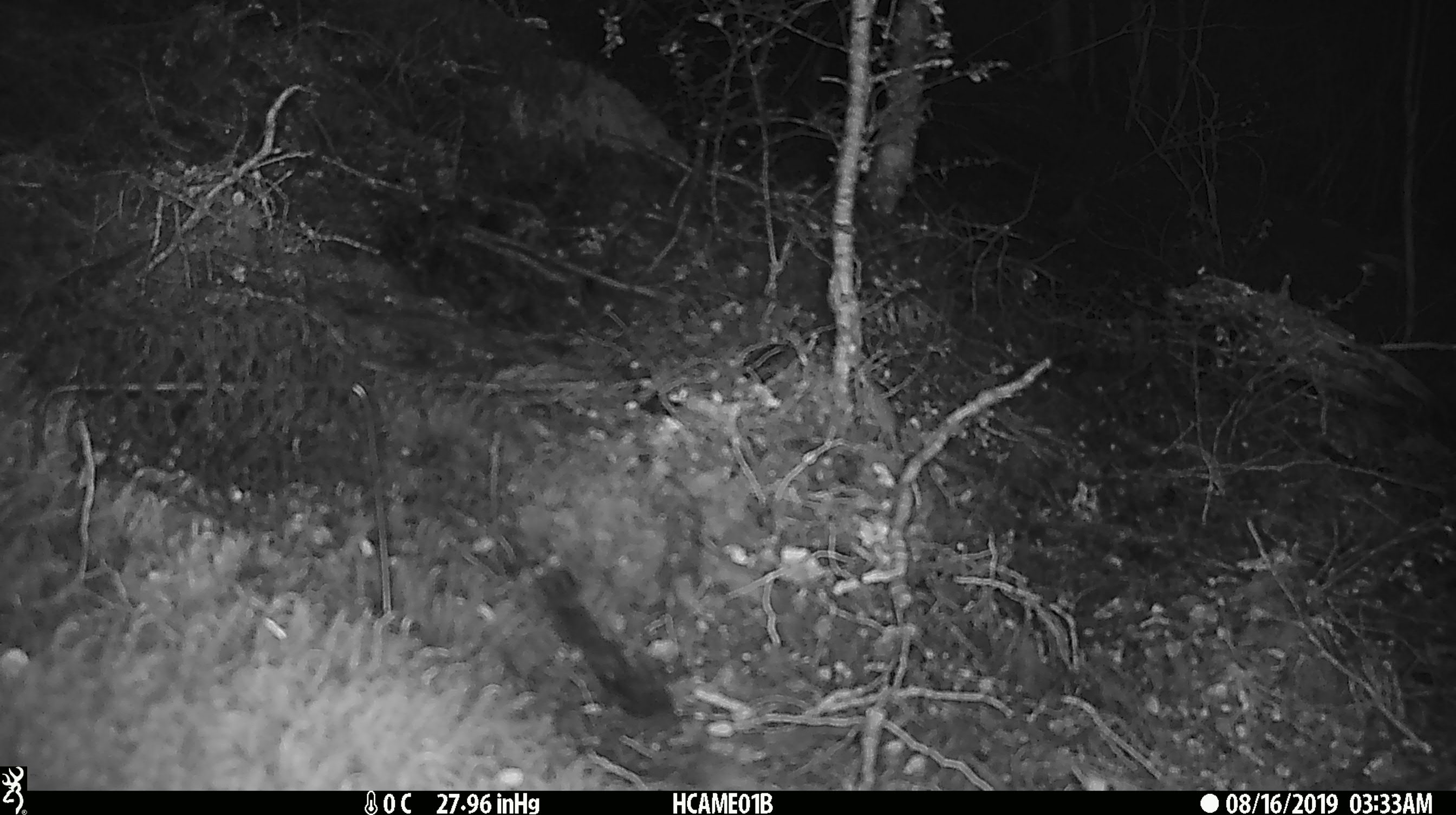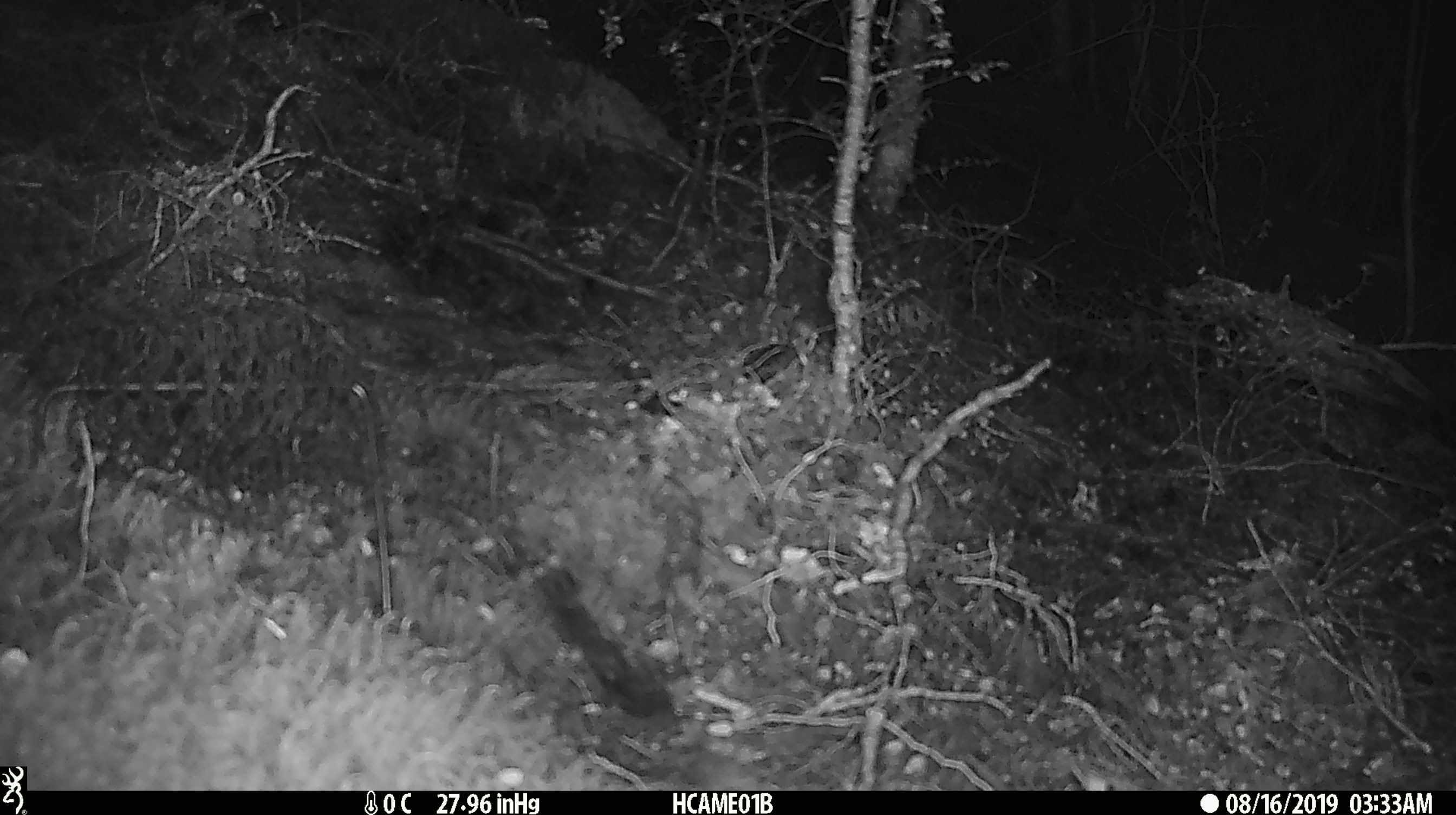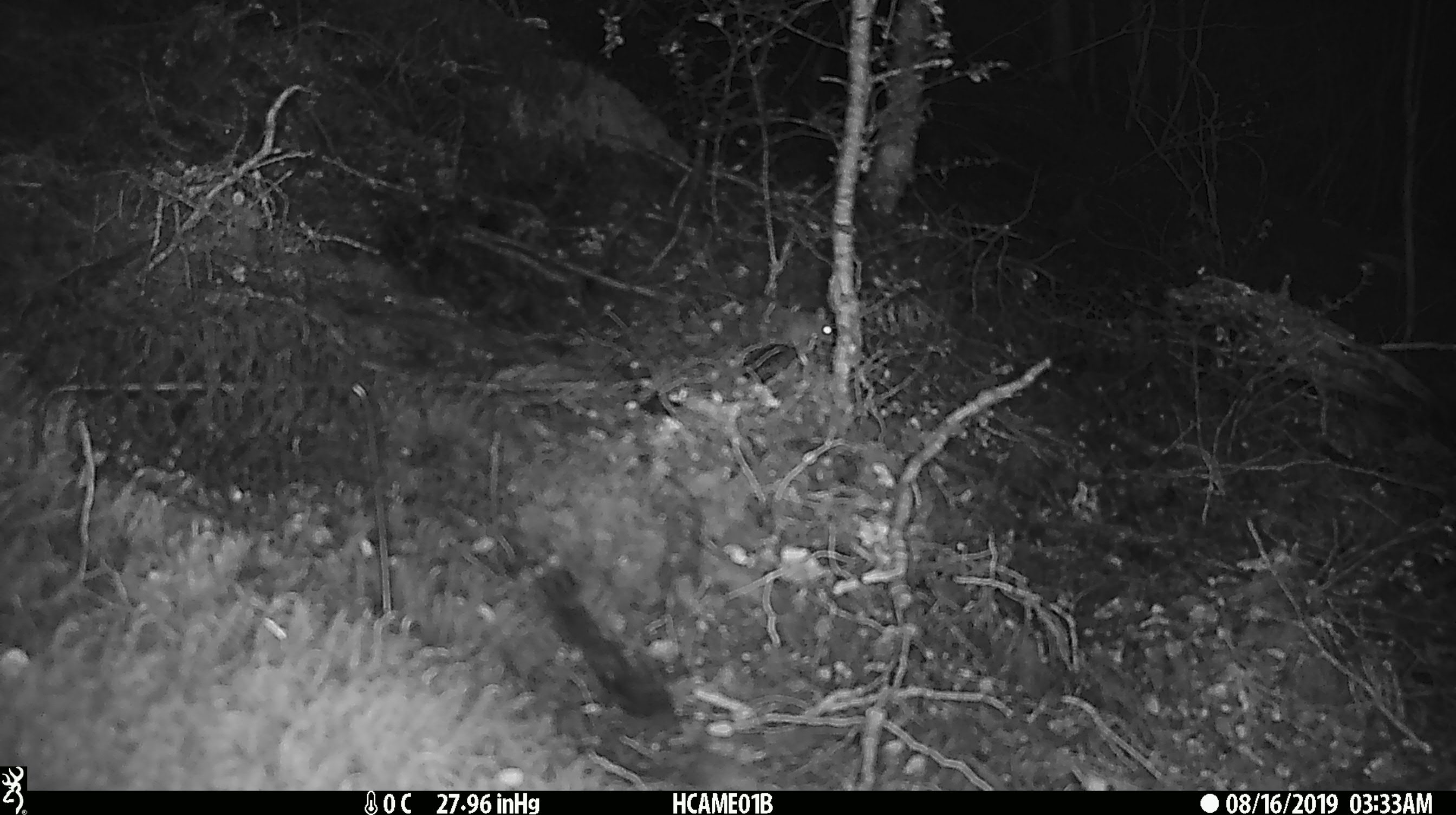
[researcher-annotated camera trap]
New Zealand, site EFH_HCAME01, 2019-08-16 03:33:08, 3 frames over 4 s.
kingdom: Animalia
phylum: Chordata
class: Mammalia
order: Rodentia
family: Muridae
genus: Mus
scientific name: Mus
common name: mouse